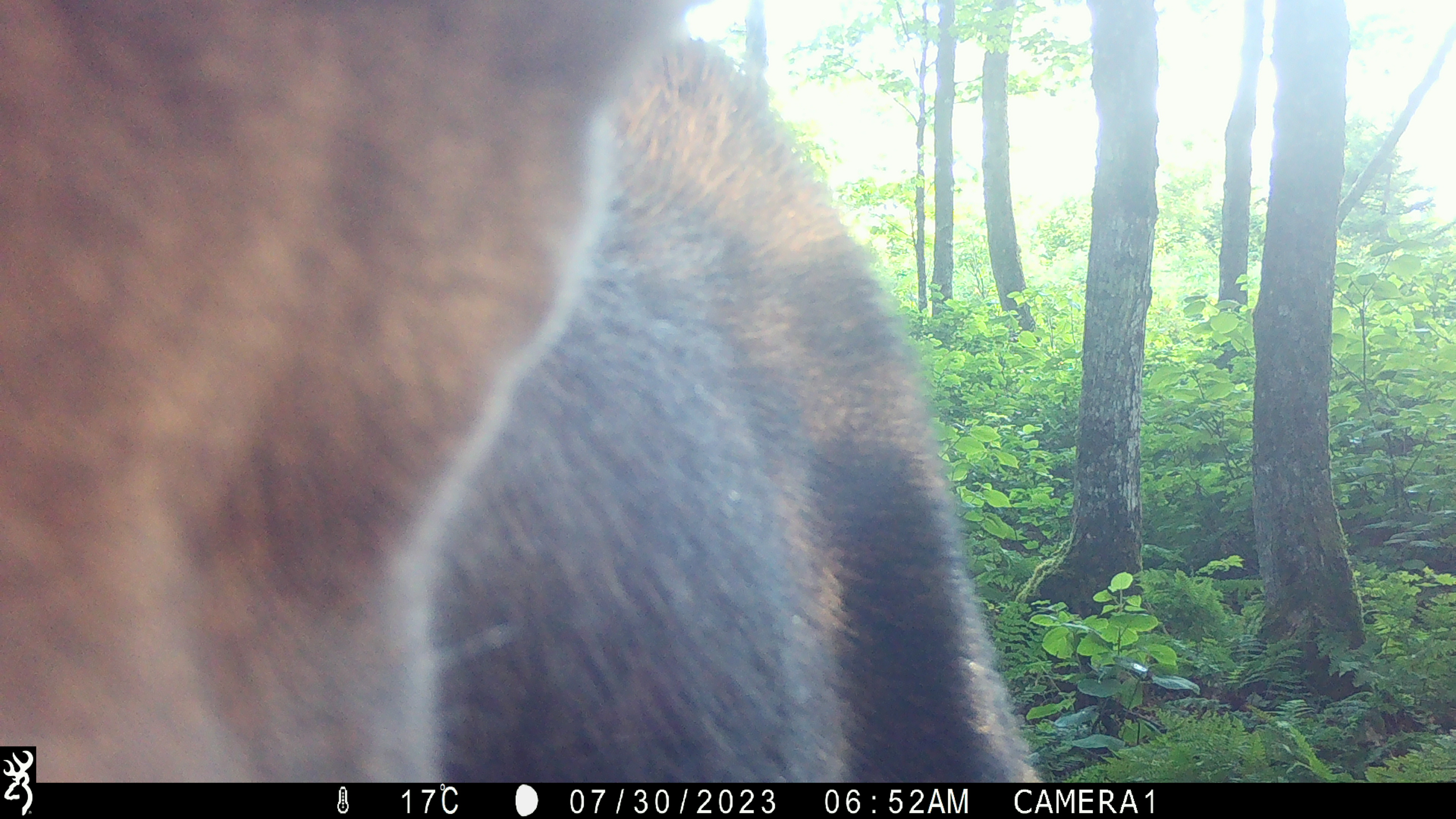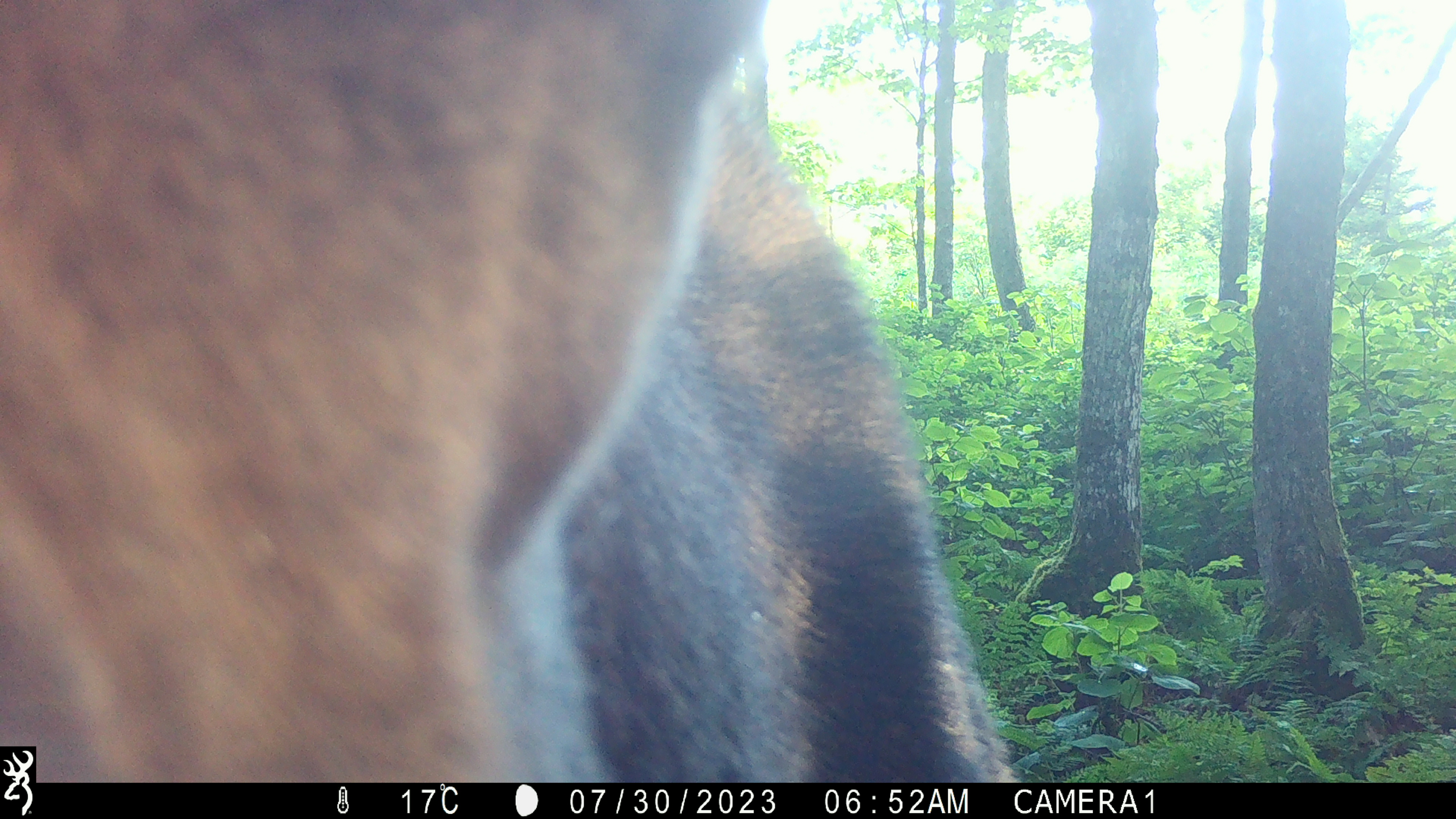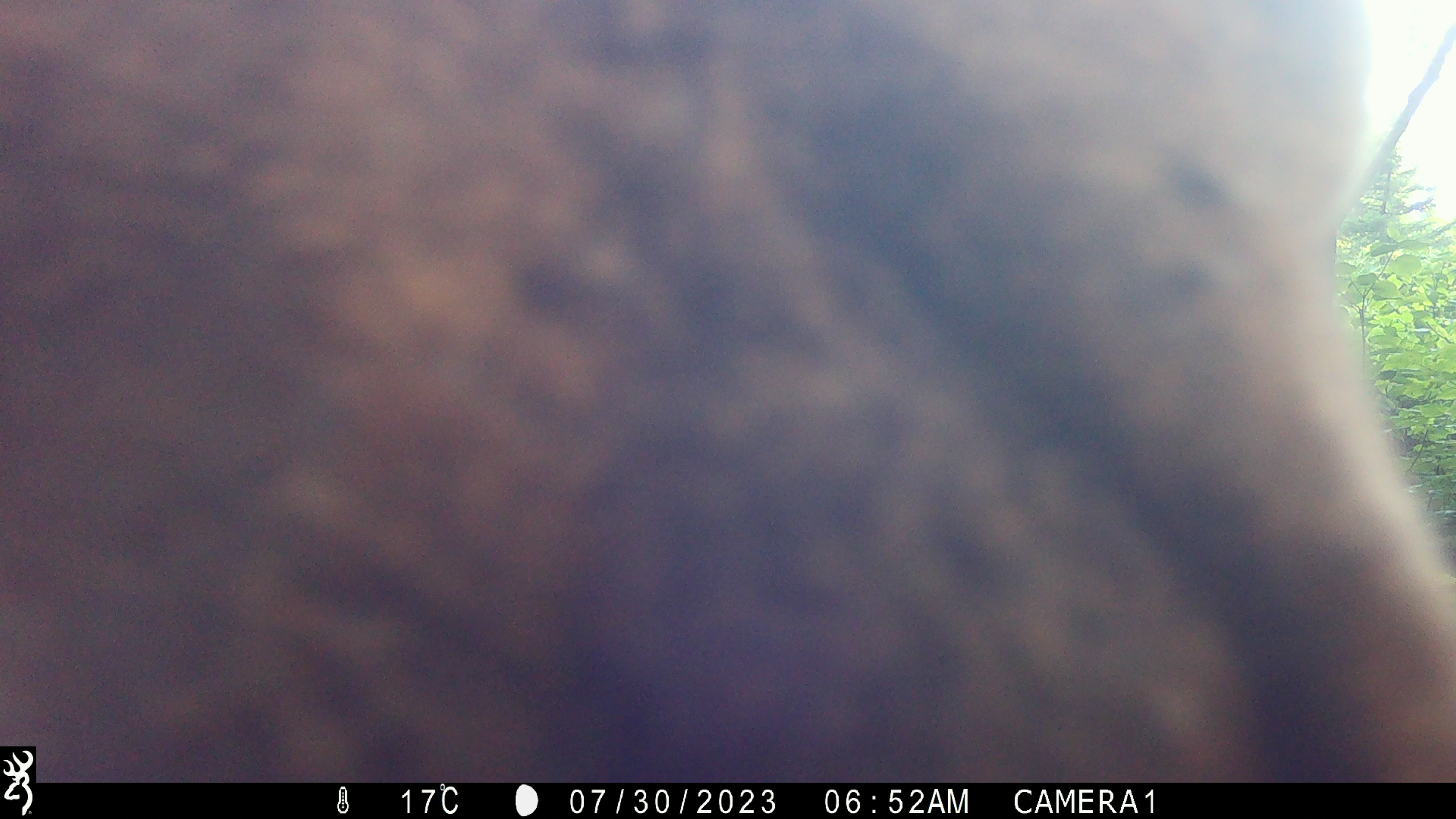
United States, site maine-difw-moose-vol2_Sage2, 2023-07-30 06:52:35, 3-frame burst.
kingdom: Animalia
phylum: Chordata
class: Mammalia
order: Artiodactyla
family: Cervidae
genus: Alces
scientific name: Alces alces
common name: moose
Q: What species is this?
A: Moose (Alces alces).